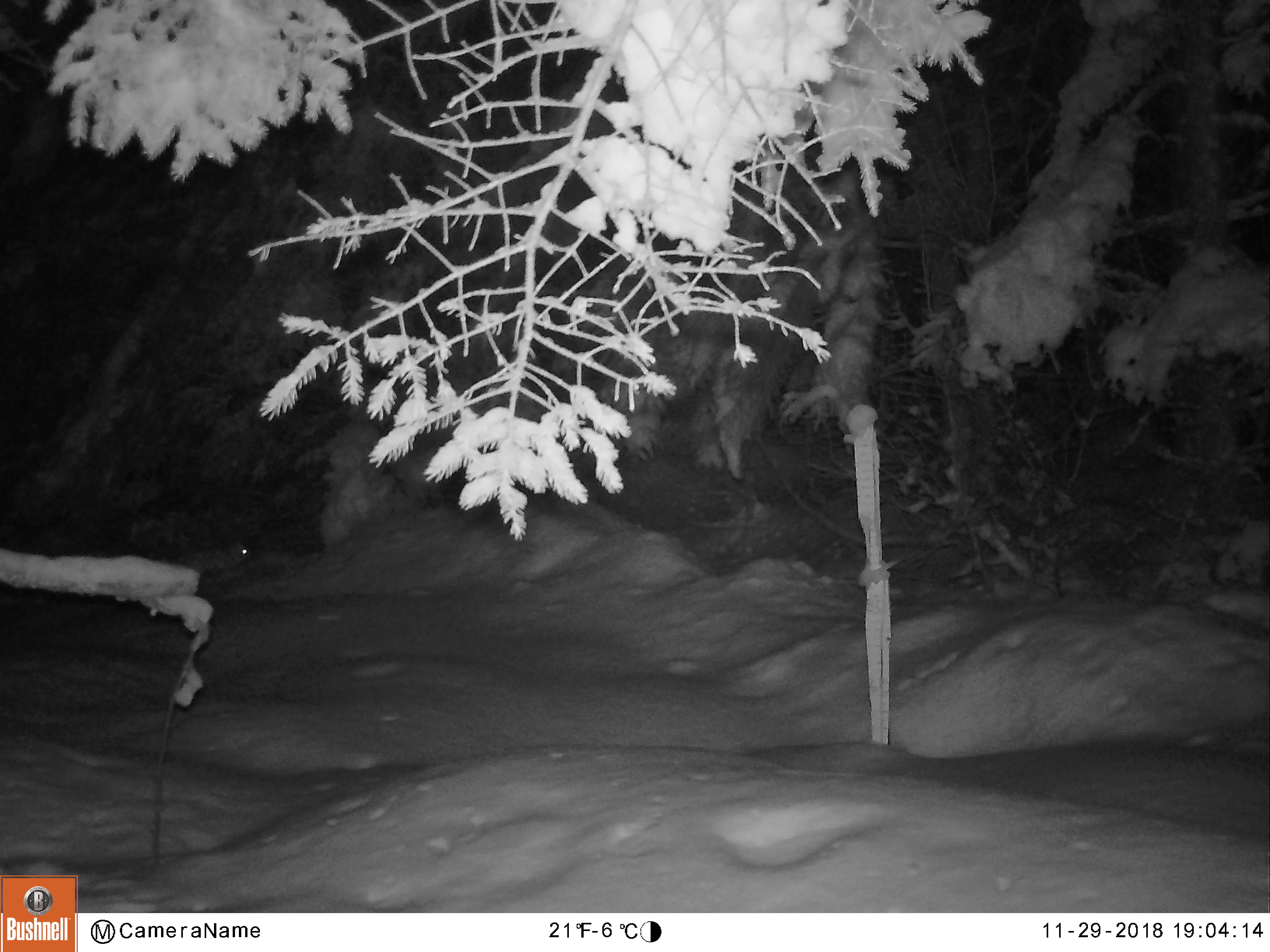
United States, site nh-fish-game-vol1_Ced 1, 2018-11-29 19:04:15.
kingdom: Animalia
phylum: Chordata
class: Mammalia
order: Lagomorpha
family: Leporidae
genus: Lepus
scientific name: Lepus americanus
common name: snowshoe hare